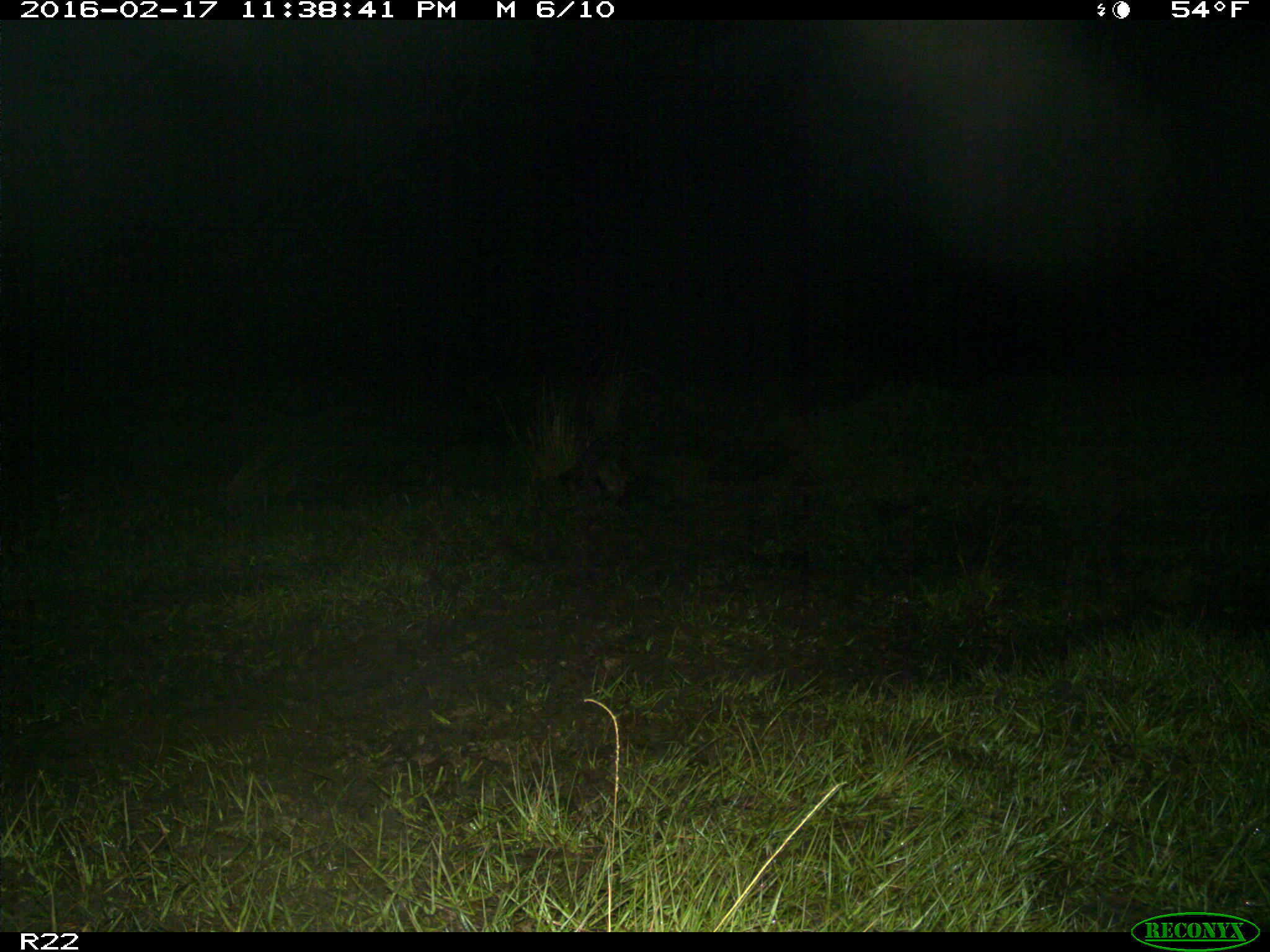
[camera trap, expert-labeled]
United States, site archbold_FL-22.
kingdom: Animalia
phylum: Chordata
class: Mammalia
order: Carnivora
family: Procyonidae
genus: Procyon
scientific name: Procyon lotor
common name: common raccoon